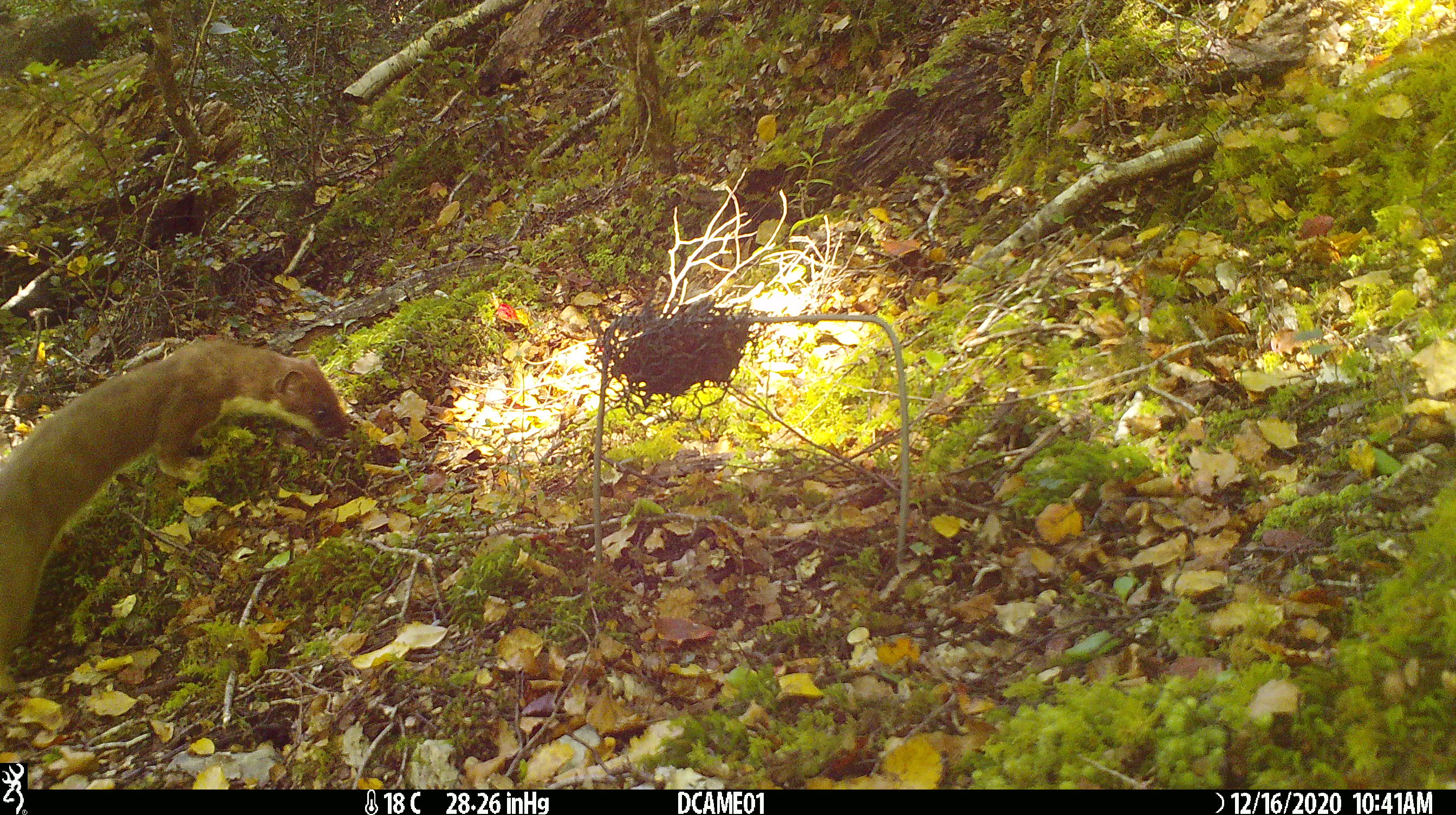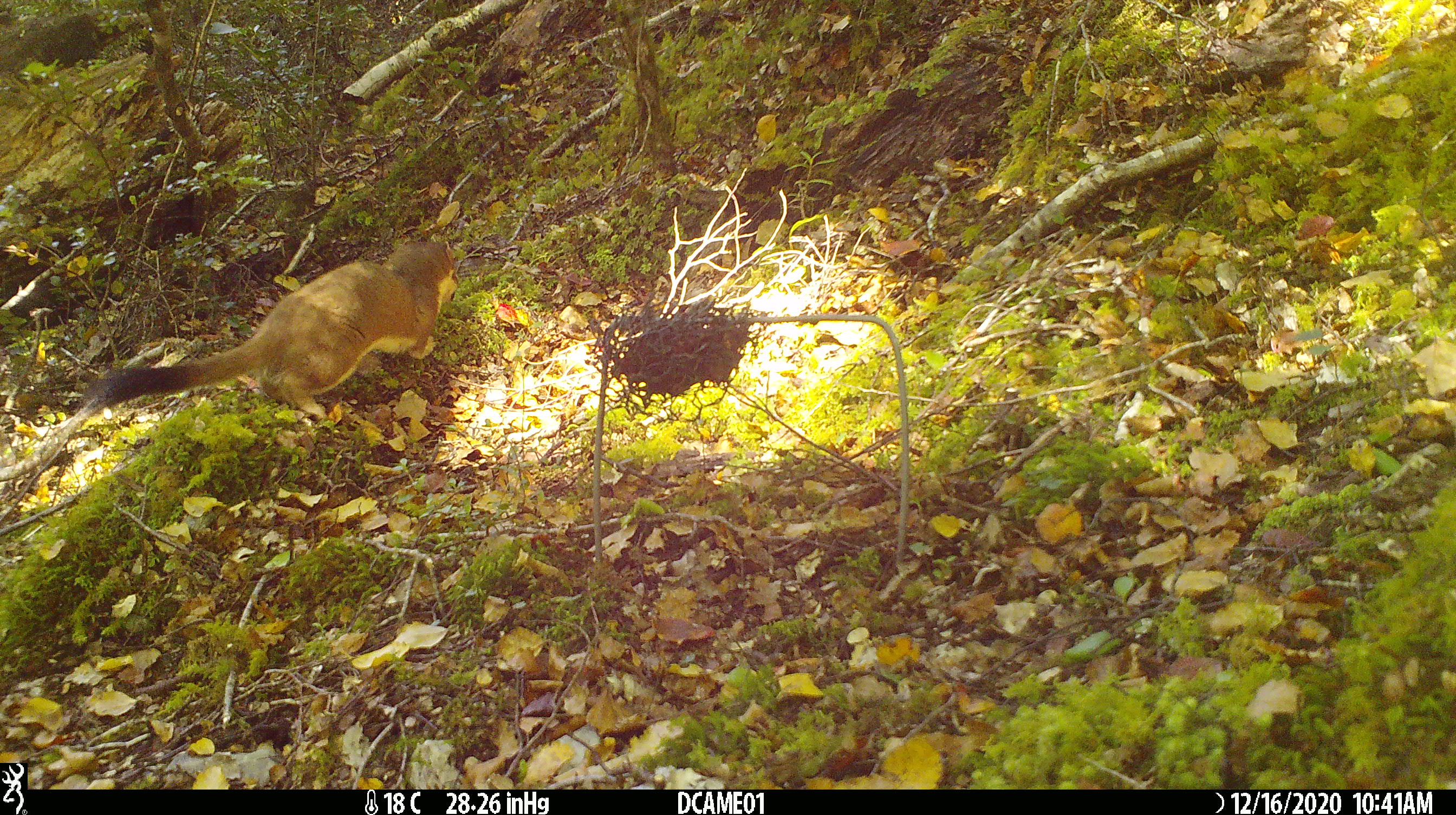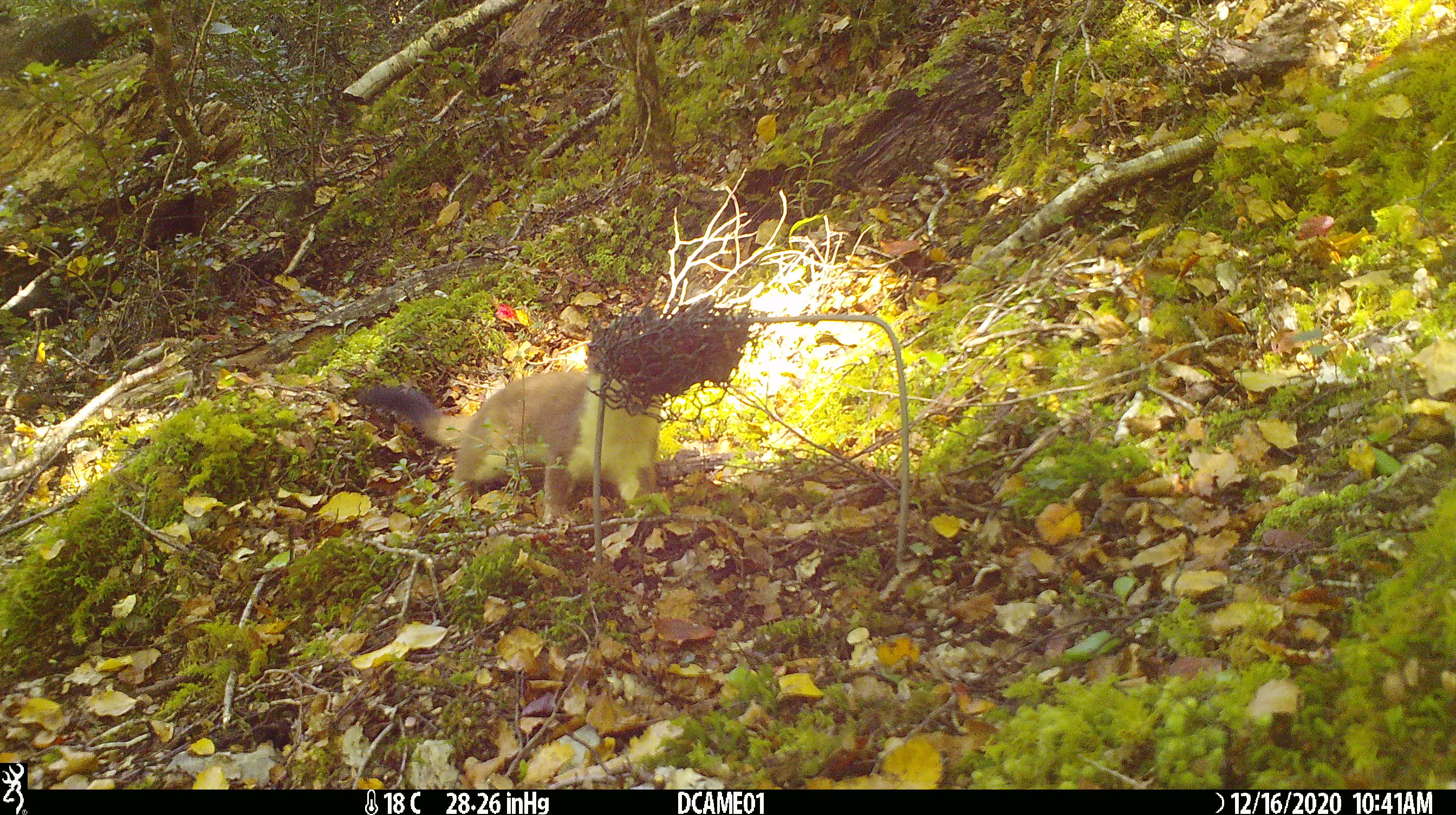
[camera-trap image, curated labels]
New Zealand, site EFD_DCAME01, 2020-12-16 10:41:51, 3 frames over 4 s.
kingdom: Animalia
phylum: Chordata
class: Mammalia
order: Carnivora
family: Mustelidae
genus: Mustela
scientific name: Mustela erminea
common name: stoat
Stoat (Mustela erminea).